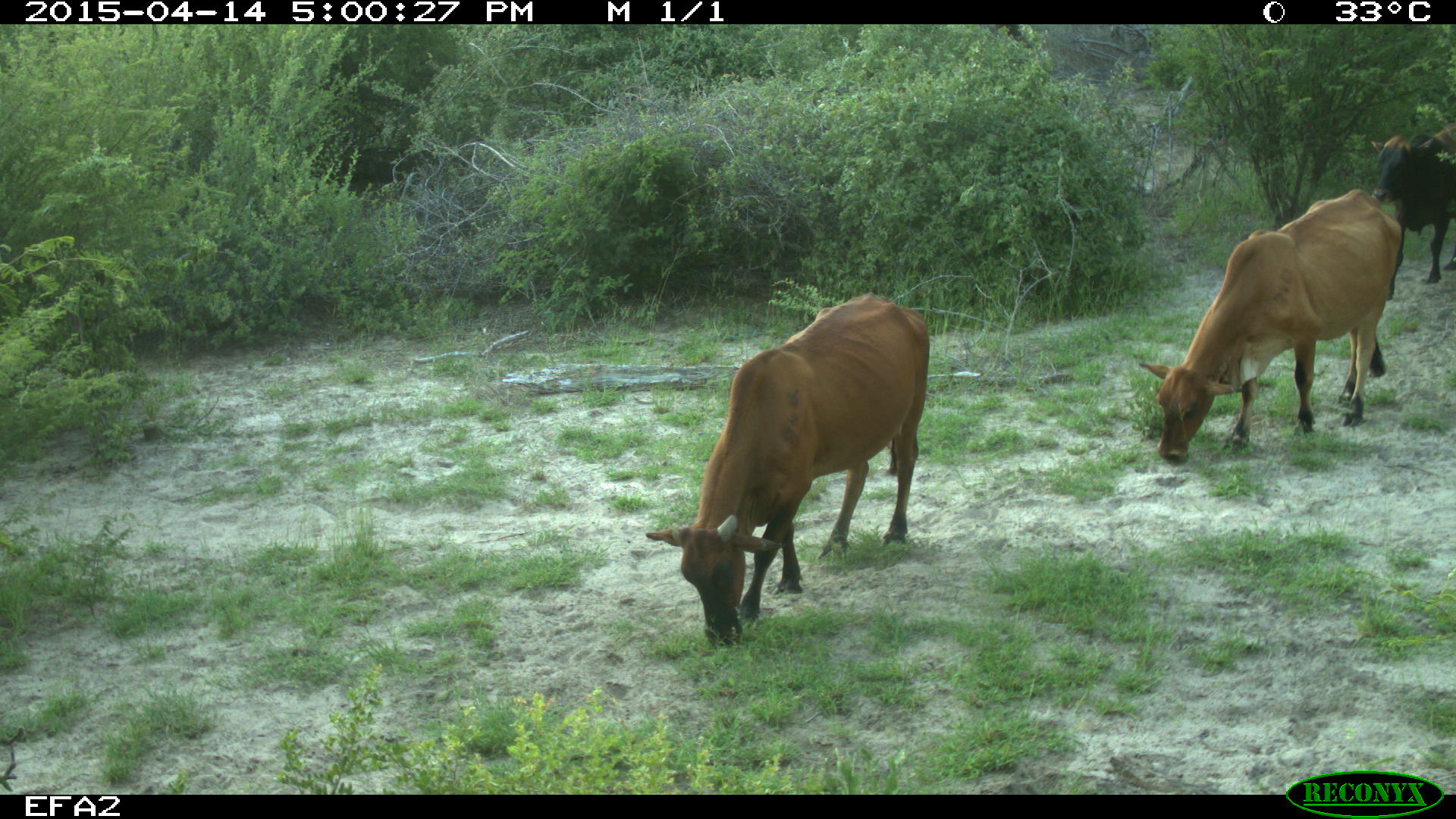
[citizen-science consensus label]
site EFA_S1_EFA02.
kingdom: Animalia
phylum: Chordata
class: Mammalia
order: Artiodactyla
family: Bovidae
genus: Bos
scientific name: Bos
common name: cattle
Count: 3.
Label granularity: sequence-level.